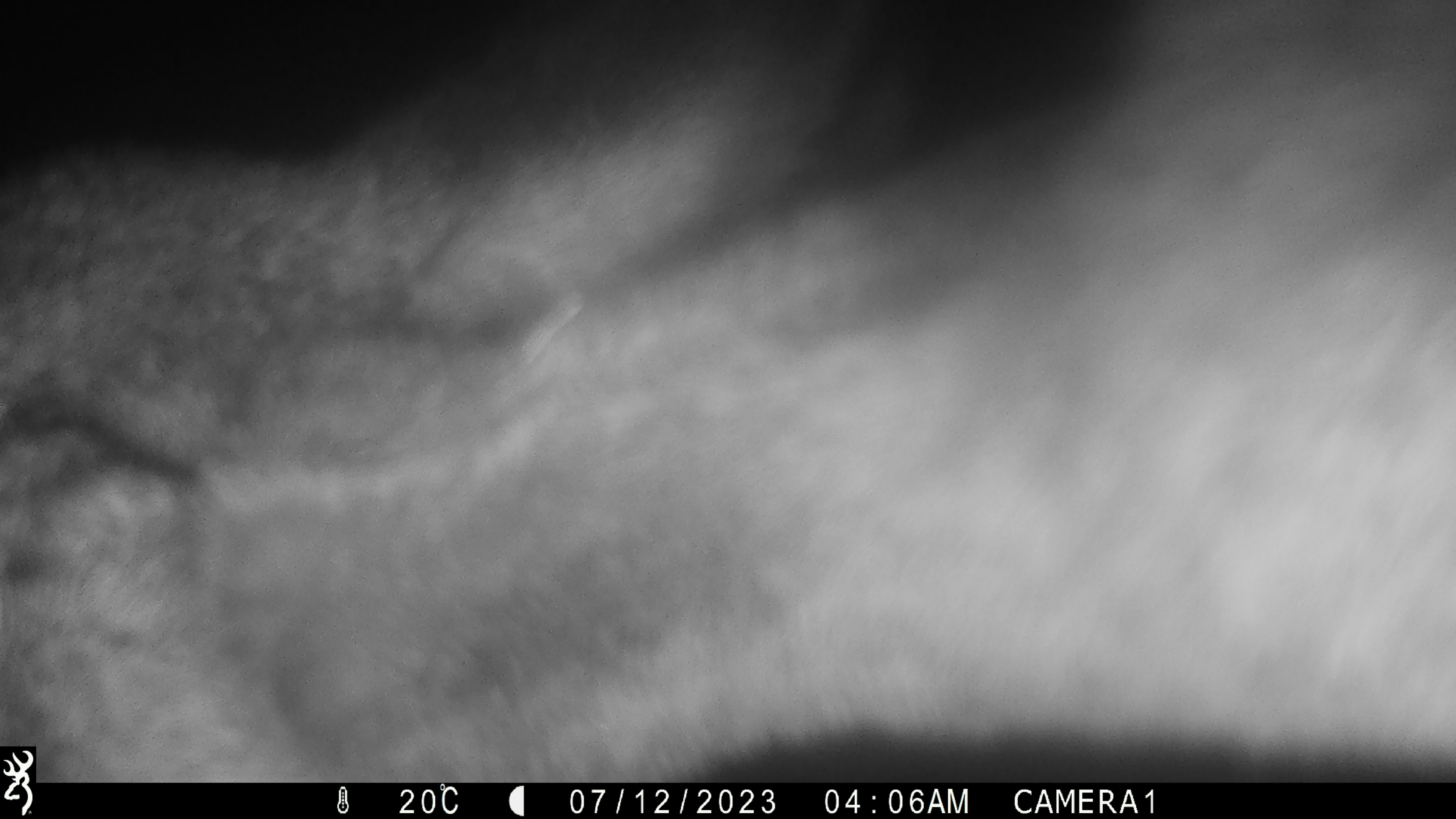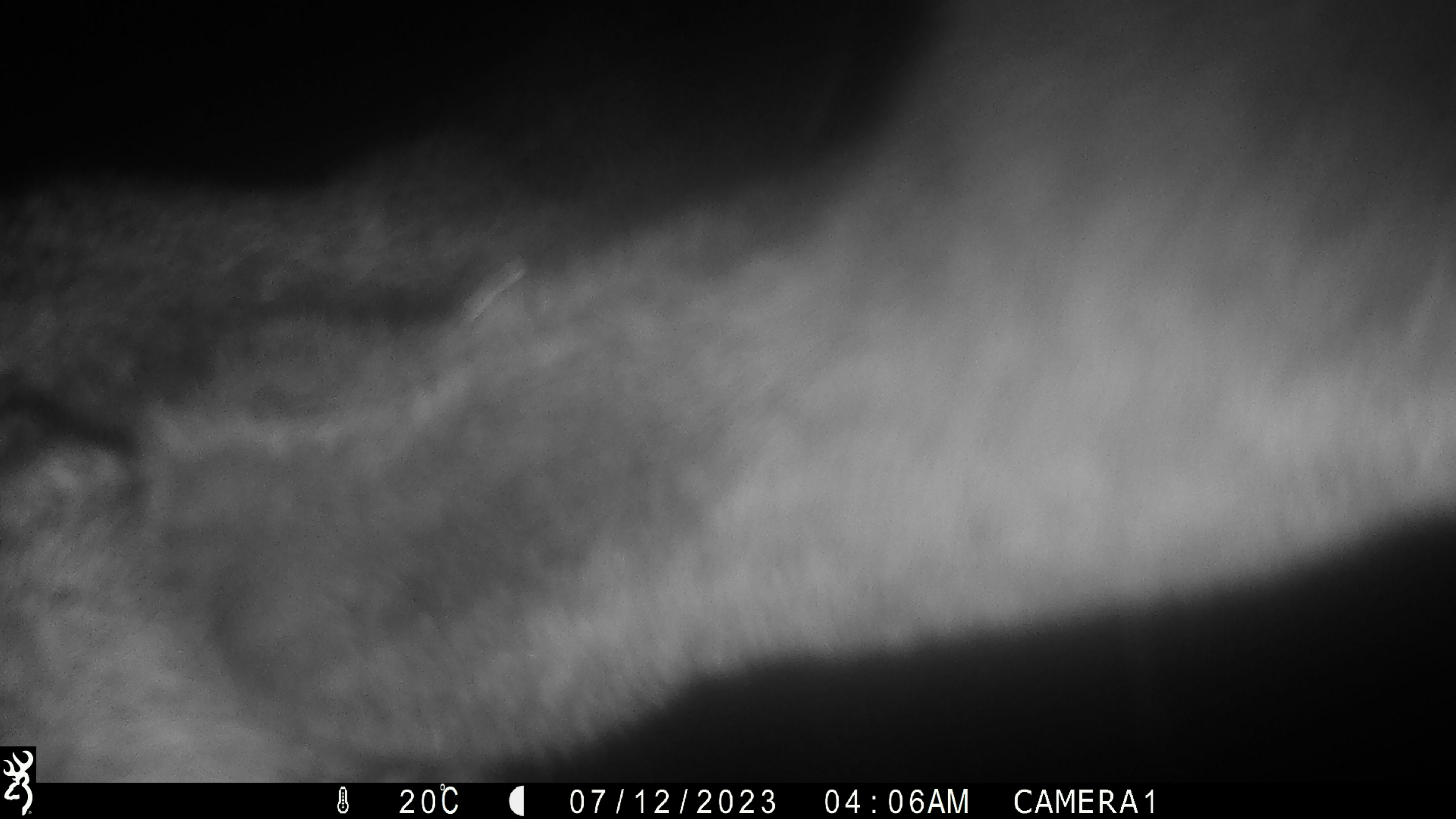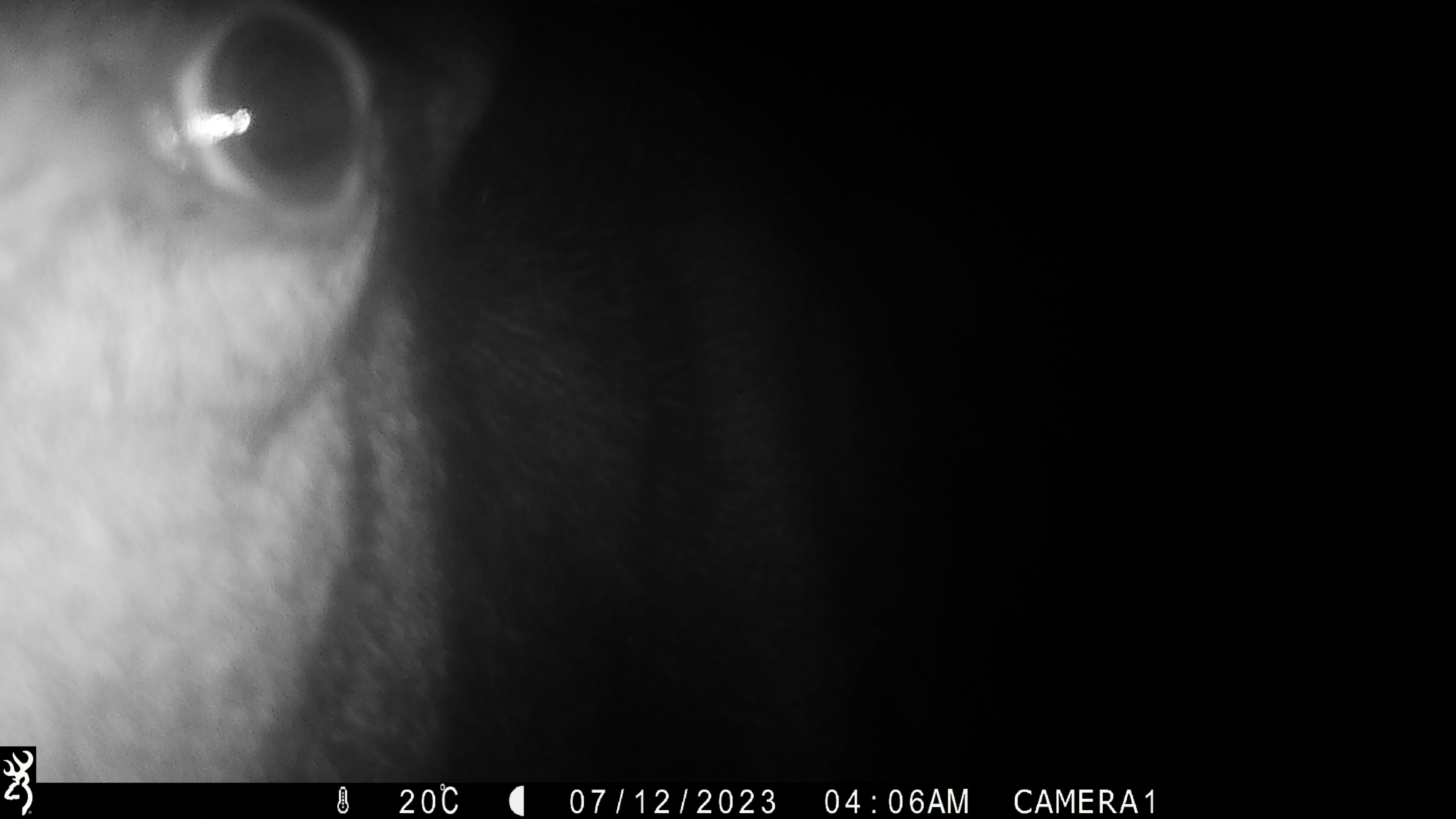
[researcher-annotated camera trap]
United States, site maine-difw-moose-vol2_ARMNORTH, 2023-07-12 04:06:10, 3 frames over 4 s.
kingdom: Animalia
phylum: Chordata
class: Mammalia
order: Artiodactyla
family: Cervidae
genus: Alces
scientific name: Alces alces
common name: moose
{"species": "moose (Alces alces)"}